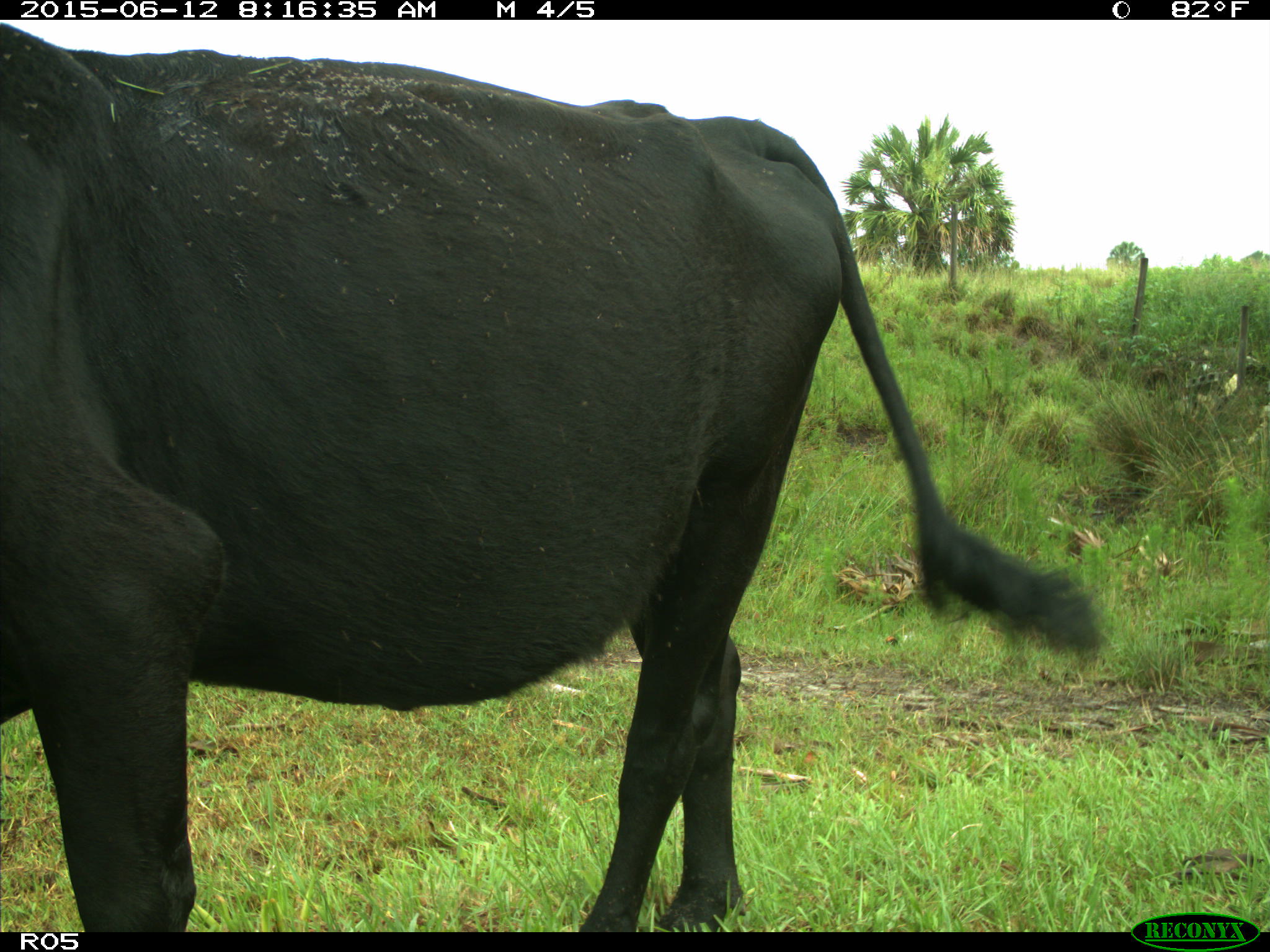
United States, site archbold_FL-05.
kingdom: Animalia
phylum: Chordata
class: Mammalia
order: Artiodactyla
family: Bovidae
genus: Bos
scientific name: Bos taurus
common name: domestic cow